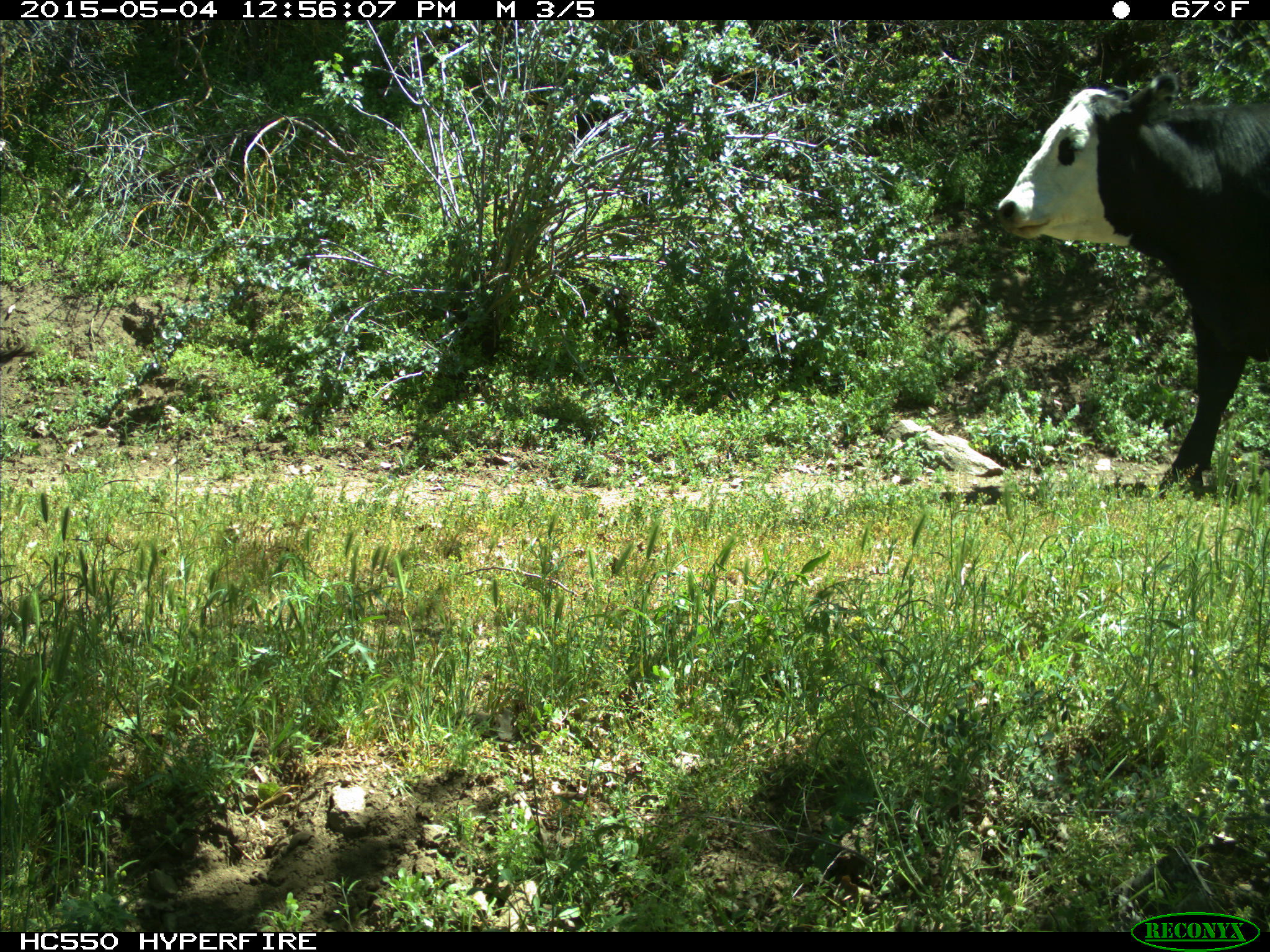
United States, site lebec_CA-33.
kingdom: Animalia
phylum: Chordata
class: Mammalia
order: Artiodactyla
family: Bovidae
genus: Bos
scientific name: Bos taurus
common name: domestic cow